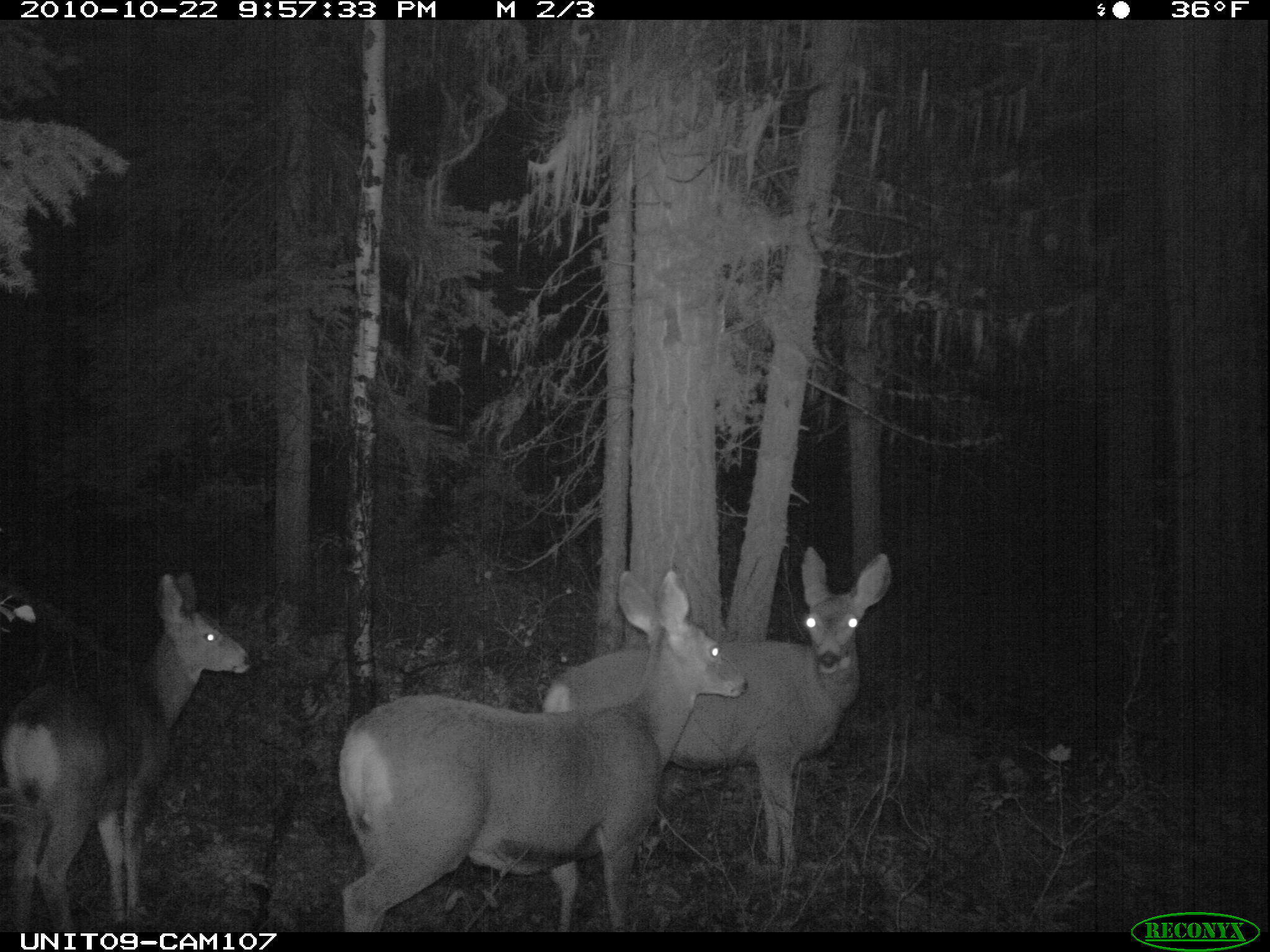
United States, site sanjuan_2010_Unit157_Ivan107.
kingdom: Animalia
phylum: Chordata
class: Mammalia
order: Artiodactyla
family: Cervidae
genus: Odocoileus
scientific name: Odocoileus hemionus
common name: mule deer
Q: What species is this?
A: Odocoileus hemionus (mule deer).